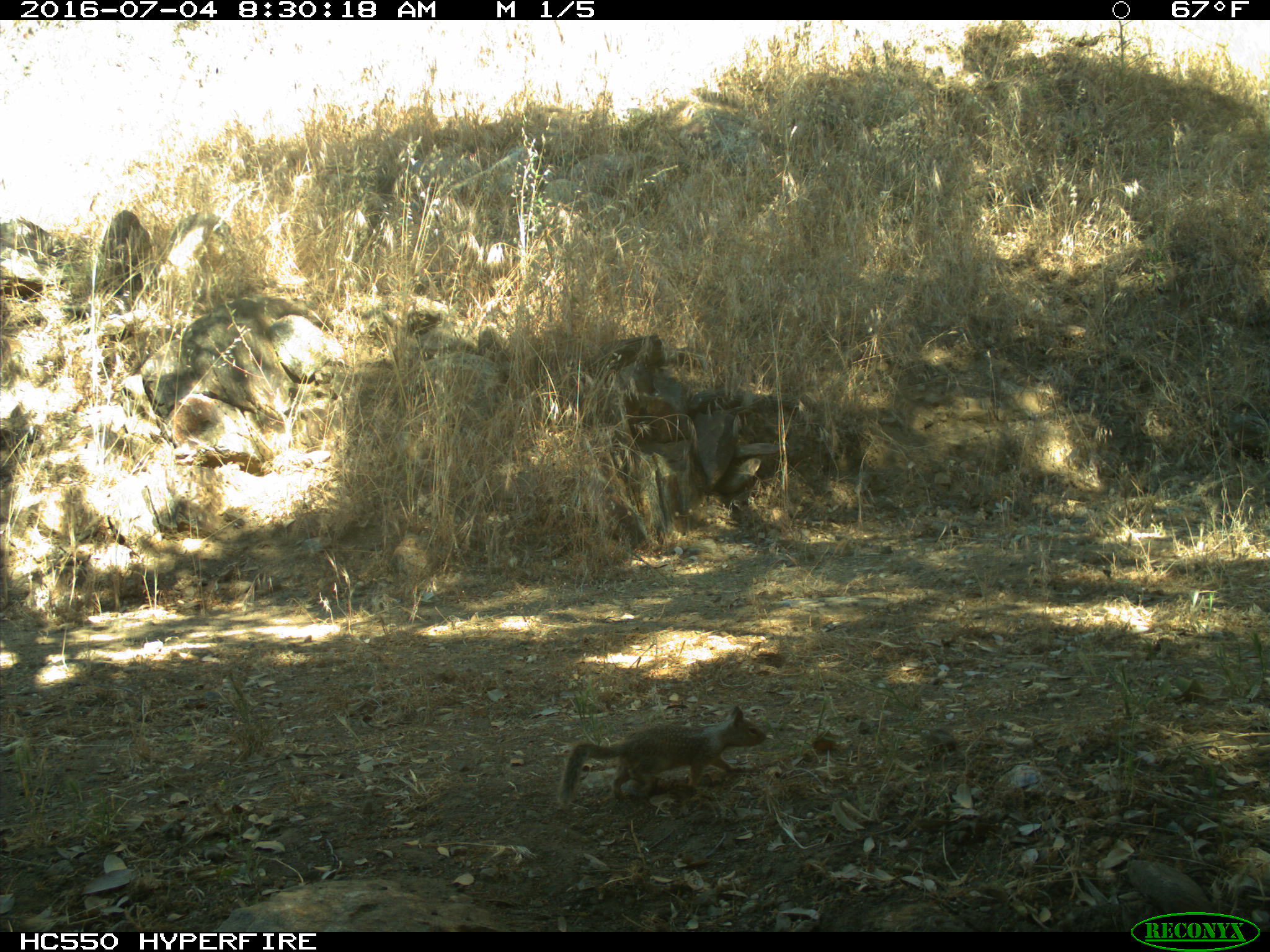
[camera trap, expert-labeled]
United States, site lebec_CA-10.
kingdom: Animalia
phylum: Chordata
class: Mammalia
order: Rodentia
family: Sciuridae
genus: Otospermophilus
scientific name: Otospermophilus beecheyi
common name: california ground squirrel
Otospermophilus beecheyi (california ground squirrel).